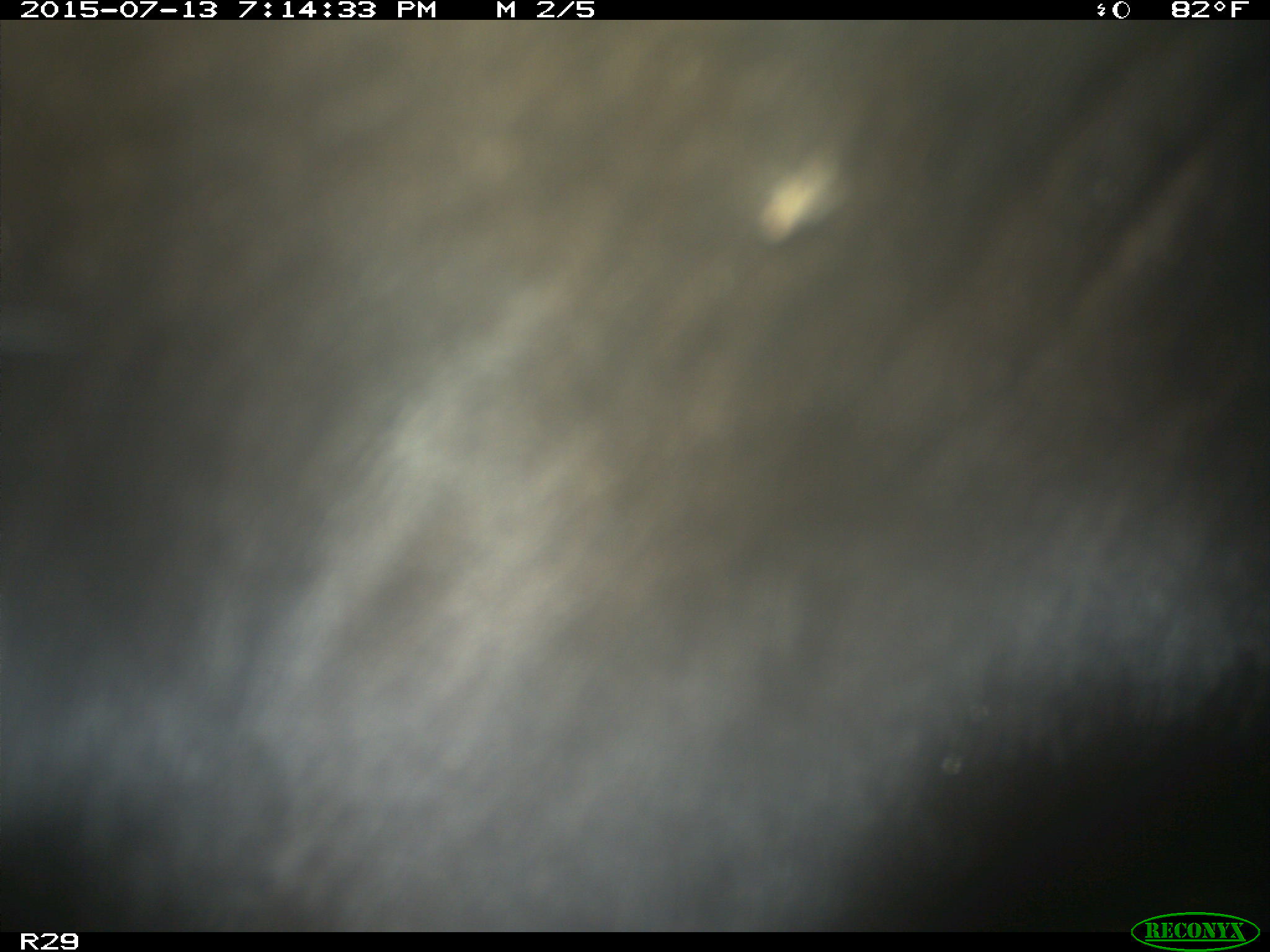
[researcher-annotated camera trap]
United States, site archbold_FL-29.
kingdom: Animalia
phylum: Chordata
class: Mammalia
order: Artiodactyla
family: Bovidae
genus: Bos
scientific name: Bos taurus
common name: domestic cow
Bos taurus (domestic cow).